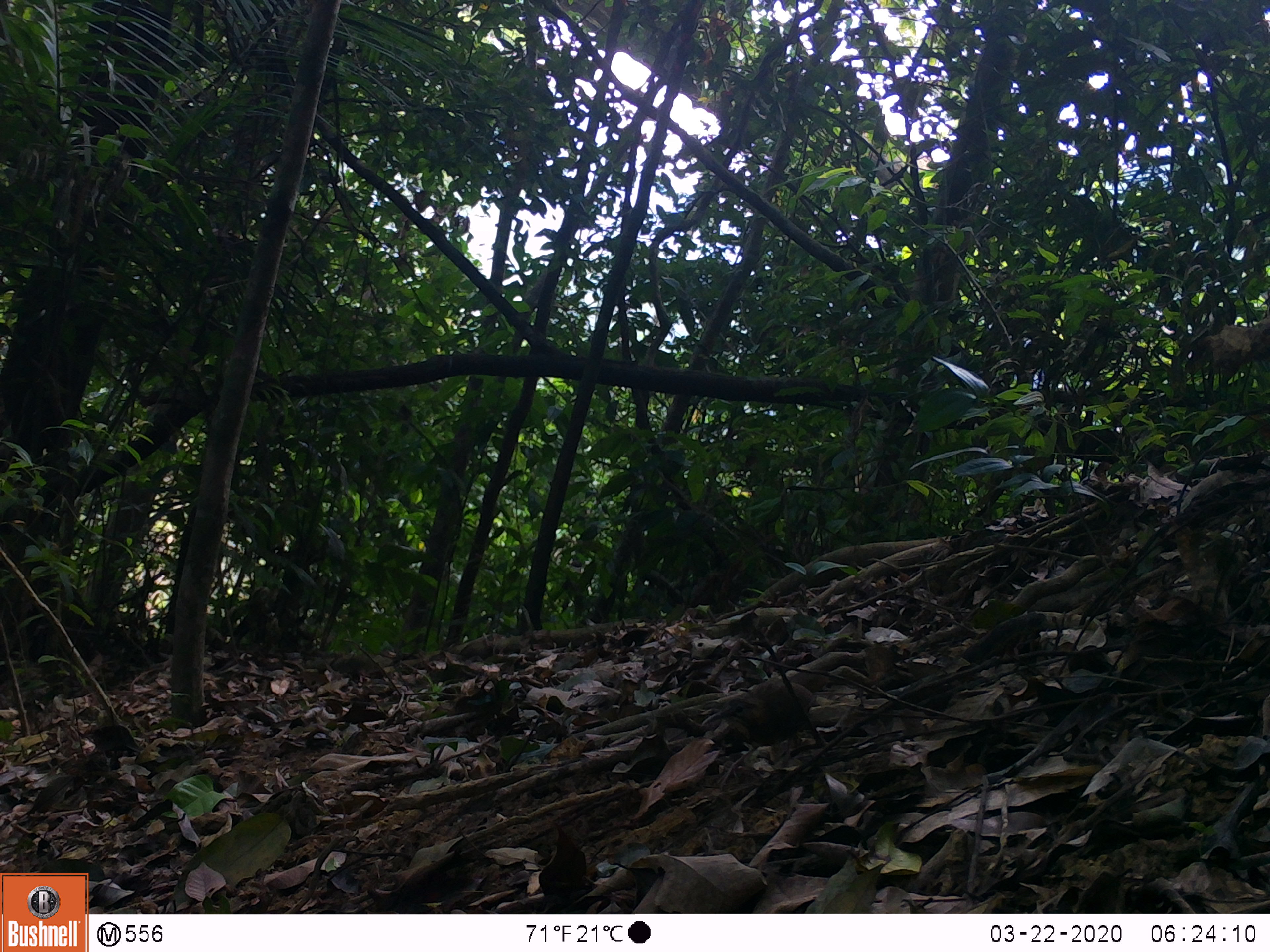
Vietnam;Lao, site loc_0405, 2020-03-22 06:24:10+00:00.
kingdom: Animalia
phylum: Chordata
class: Aves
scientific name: Aves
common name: bird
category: unidentified bird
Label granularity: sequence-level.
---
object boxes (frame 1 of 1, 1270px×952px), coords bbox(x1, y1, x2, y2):
unidentified bird: bbox(701, 678, 815, 741)